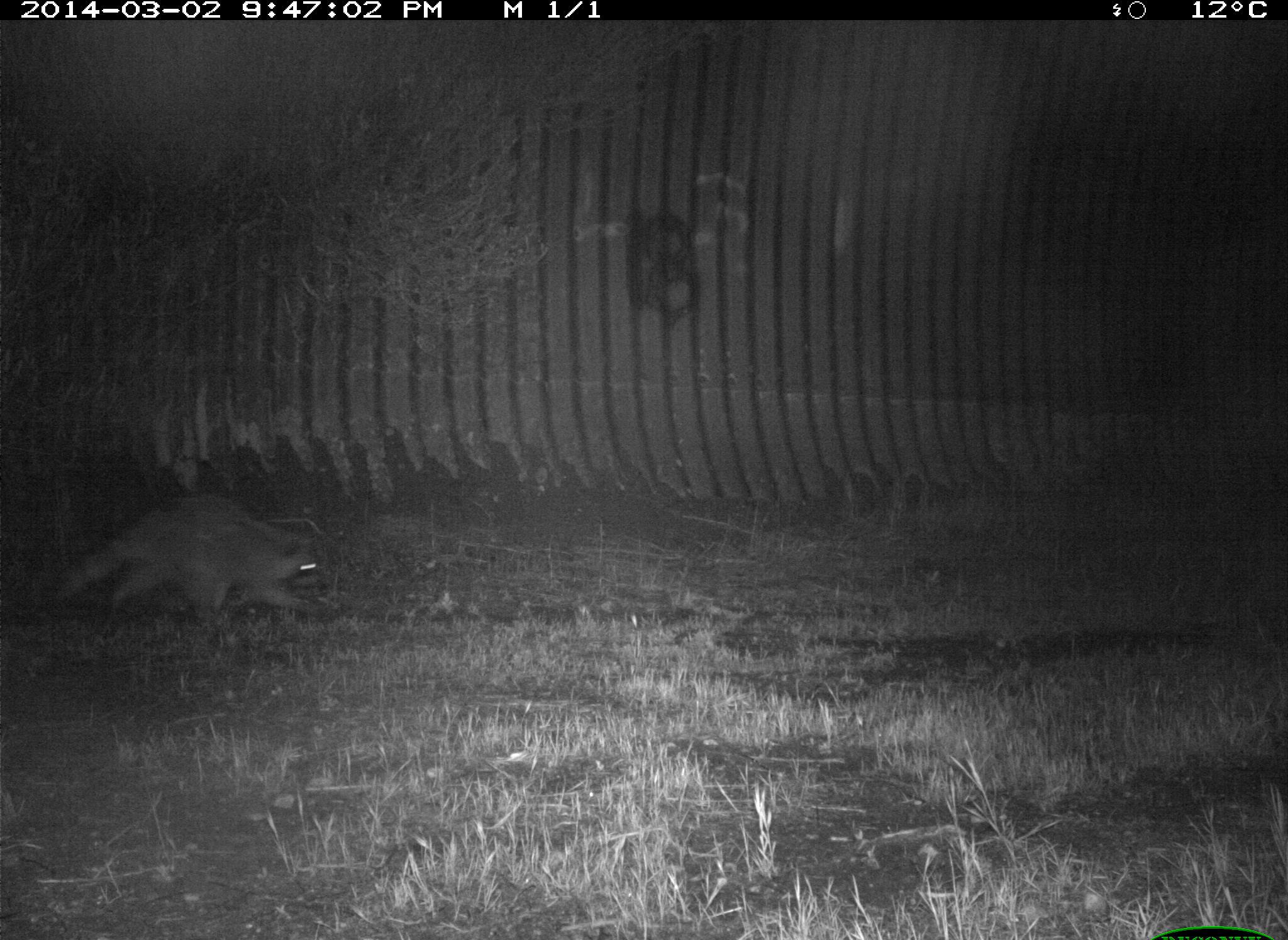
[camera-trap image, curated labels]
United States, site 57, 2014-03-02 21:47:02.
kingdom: Animalia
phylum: Chordata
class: Mammalia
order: Carnivora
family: Procyonidae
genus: Procyon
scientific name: Procyon lotor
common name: raccoon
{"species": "raccoon (Procyon lotor)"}